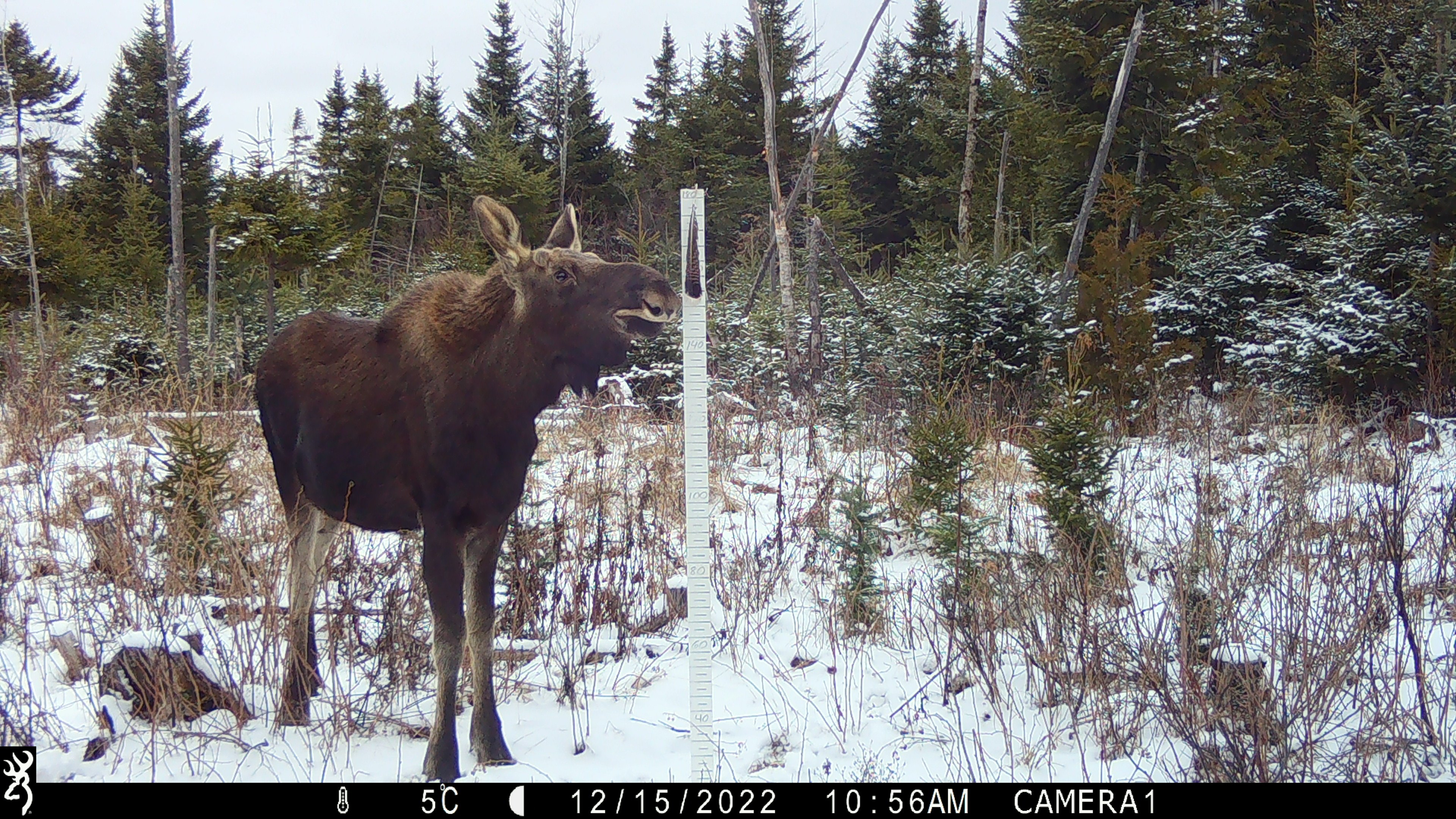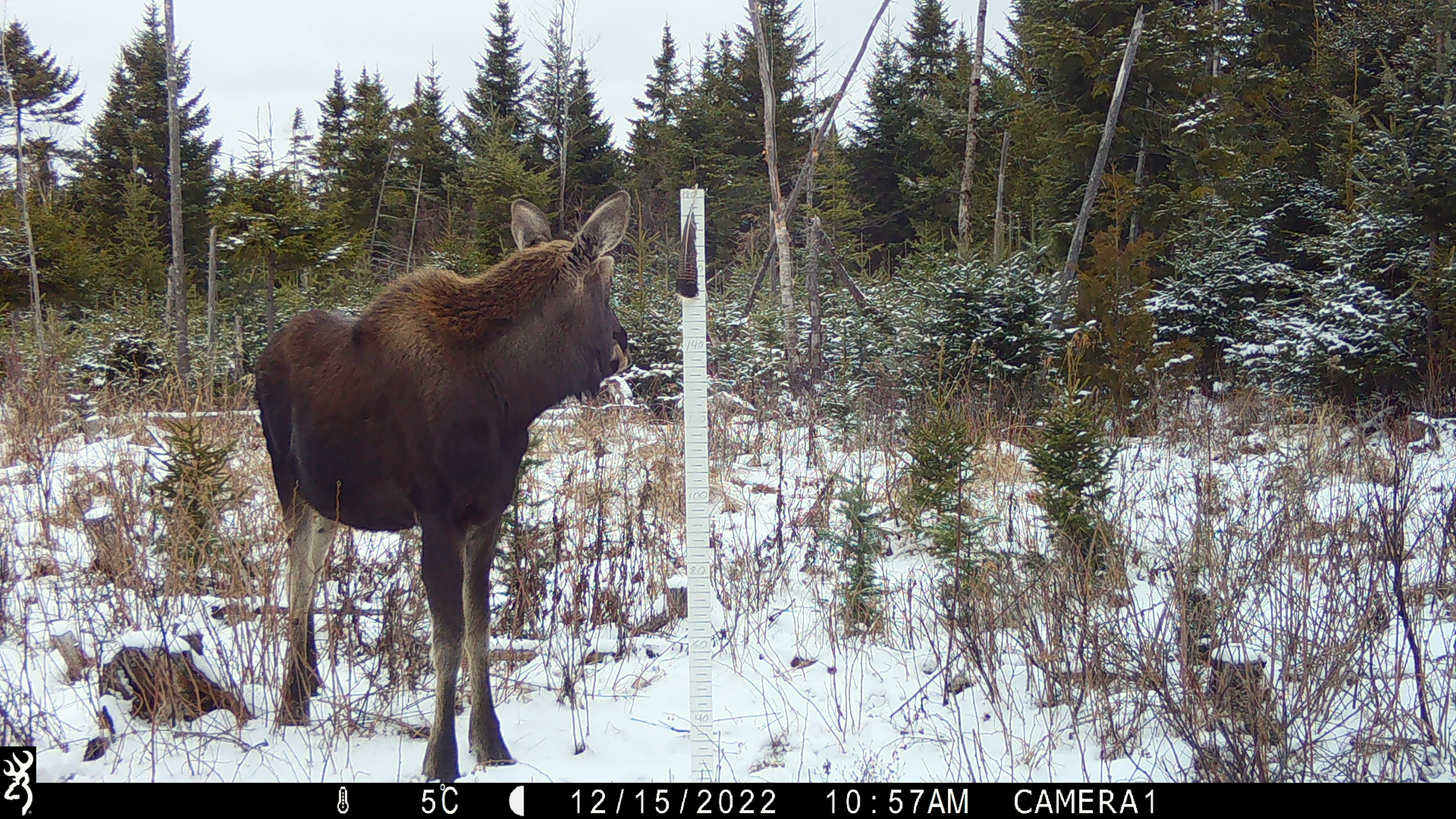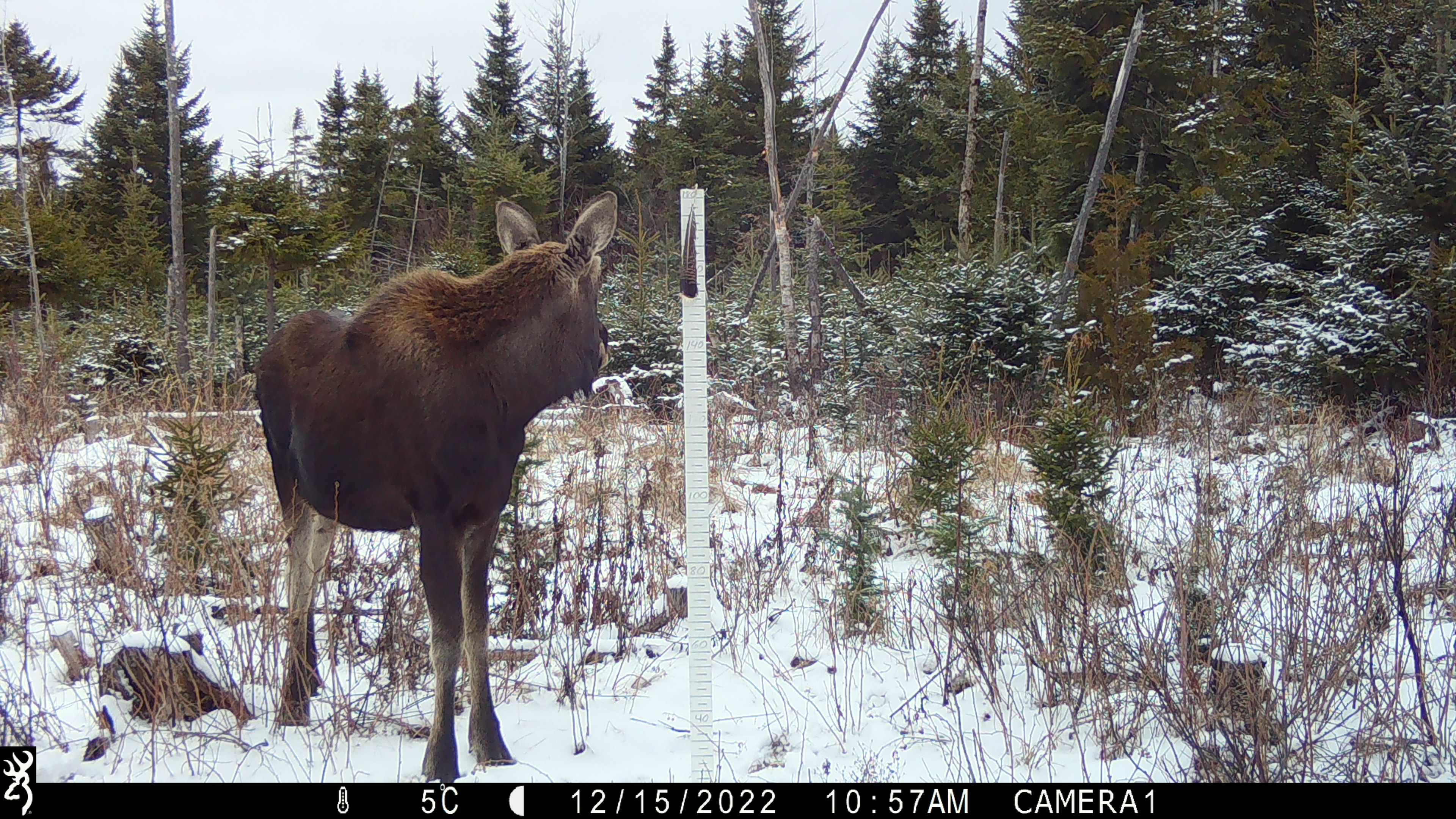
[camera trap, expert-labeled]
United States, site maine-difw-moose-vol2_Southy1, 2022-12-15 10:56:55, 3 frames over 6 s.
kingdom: Animalia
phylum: Chordata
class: Mammalia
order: Artiodactyla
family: Cervidae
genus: Alces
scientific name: Alces alces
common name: moose